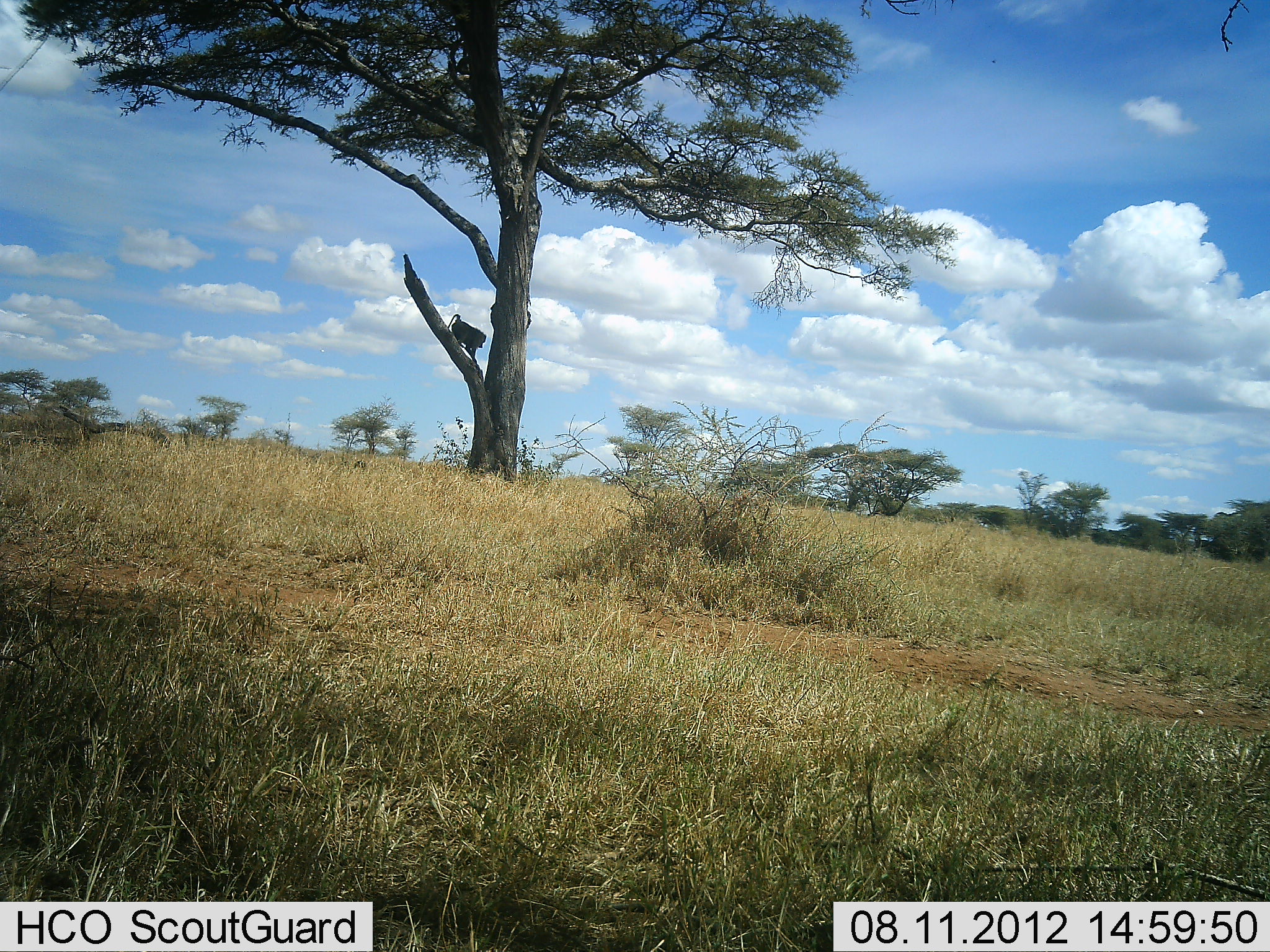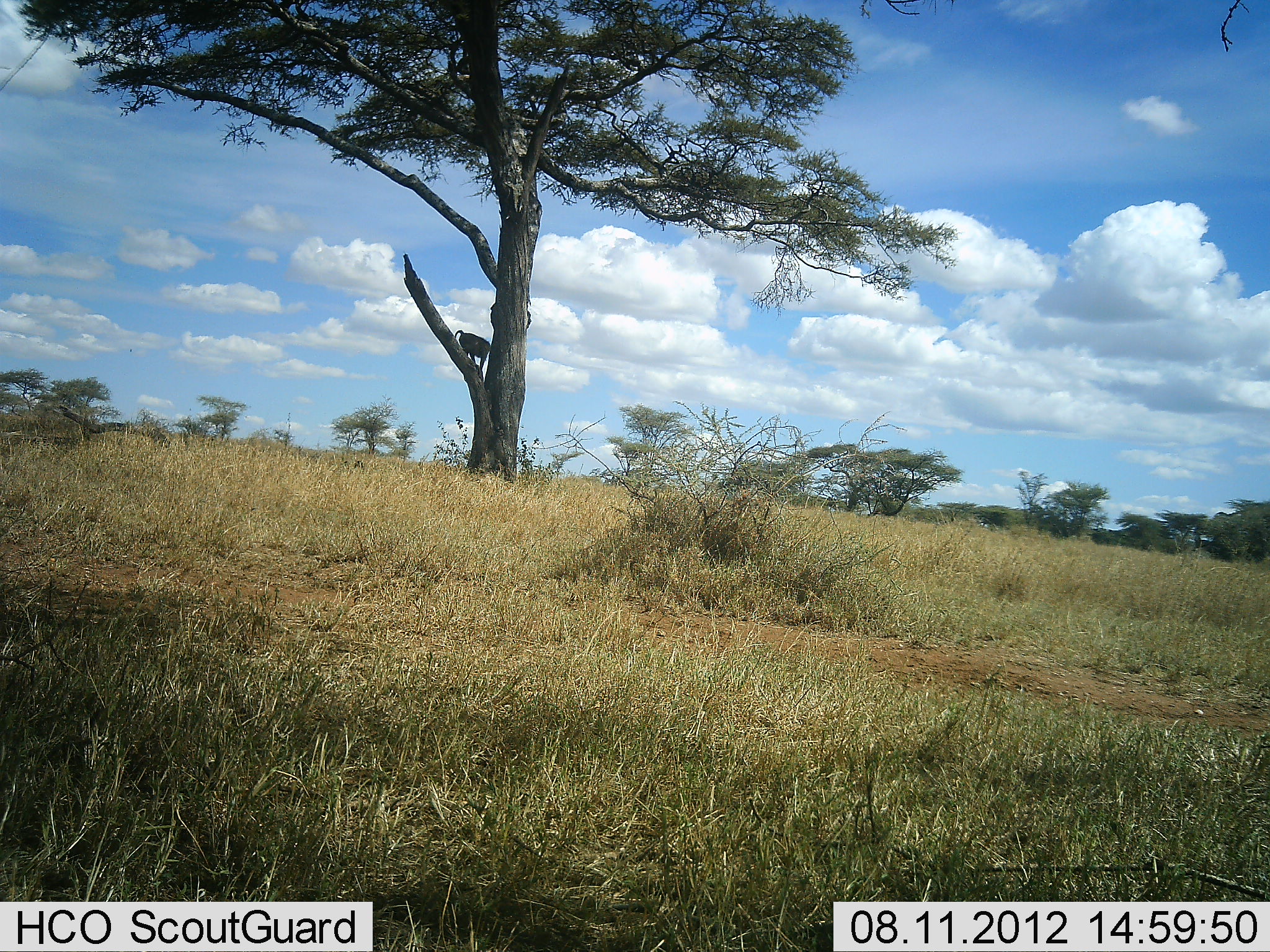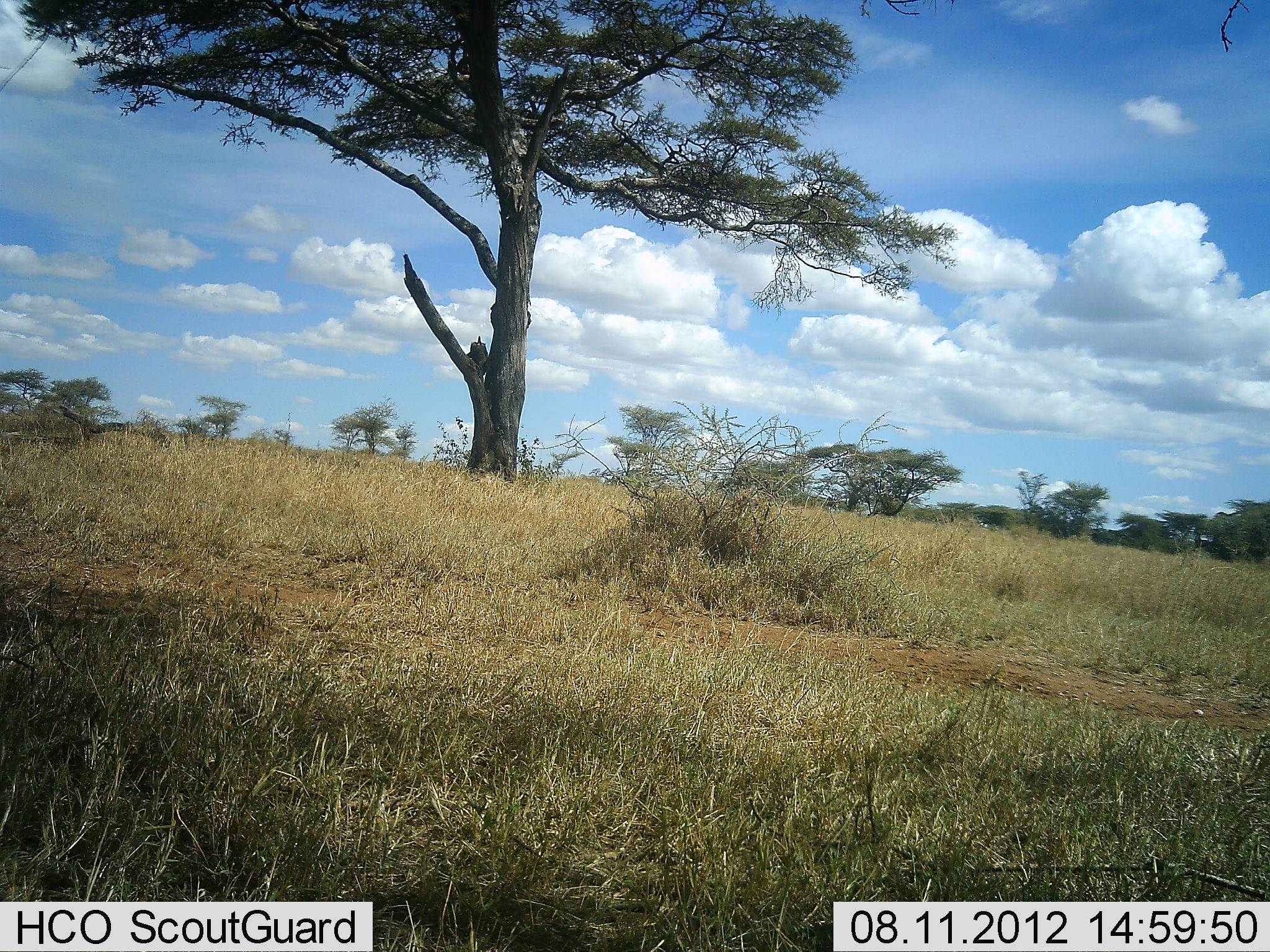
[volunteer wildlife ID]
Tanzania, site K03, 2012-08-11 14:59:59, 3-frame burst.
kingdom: Animalia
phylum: Chordata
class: Mammalia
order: Primates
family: Cercopithecidae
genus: Papio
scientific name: Papio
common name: baboon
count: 1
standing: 0%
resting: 10%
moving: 90%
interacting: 0%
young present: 0%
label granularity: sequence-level